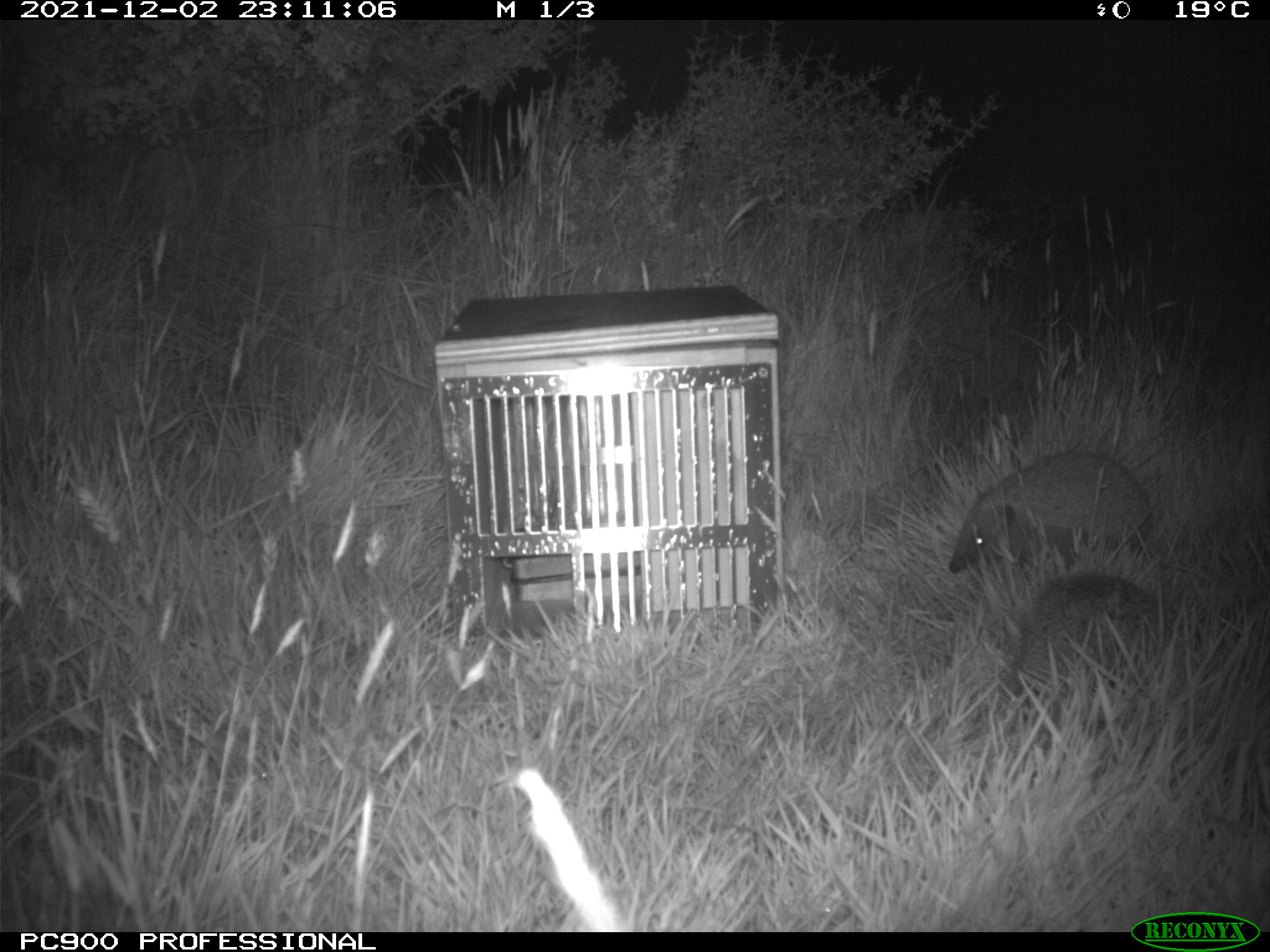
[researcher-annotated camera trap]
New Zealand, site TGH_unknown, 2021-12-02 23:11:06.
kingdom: Animalia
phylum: Chordata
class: Mammalia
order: Eulipotyphla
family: Erinaceidae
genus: Erinaceus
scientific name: Erinaceus europaeus europaeus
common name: european hedgehog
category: hedgehog